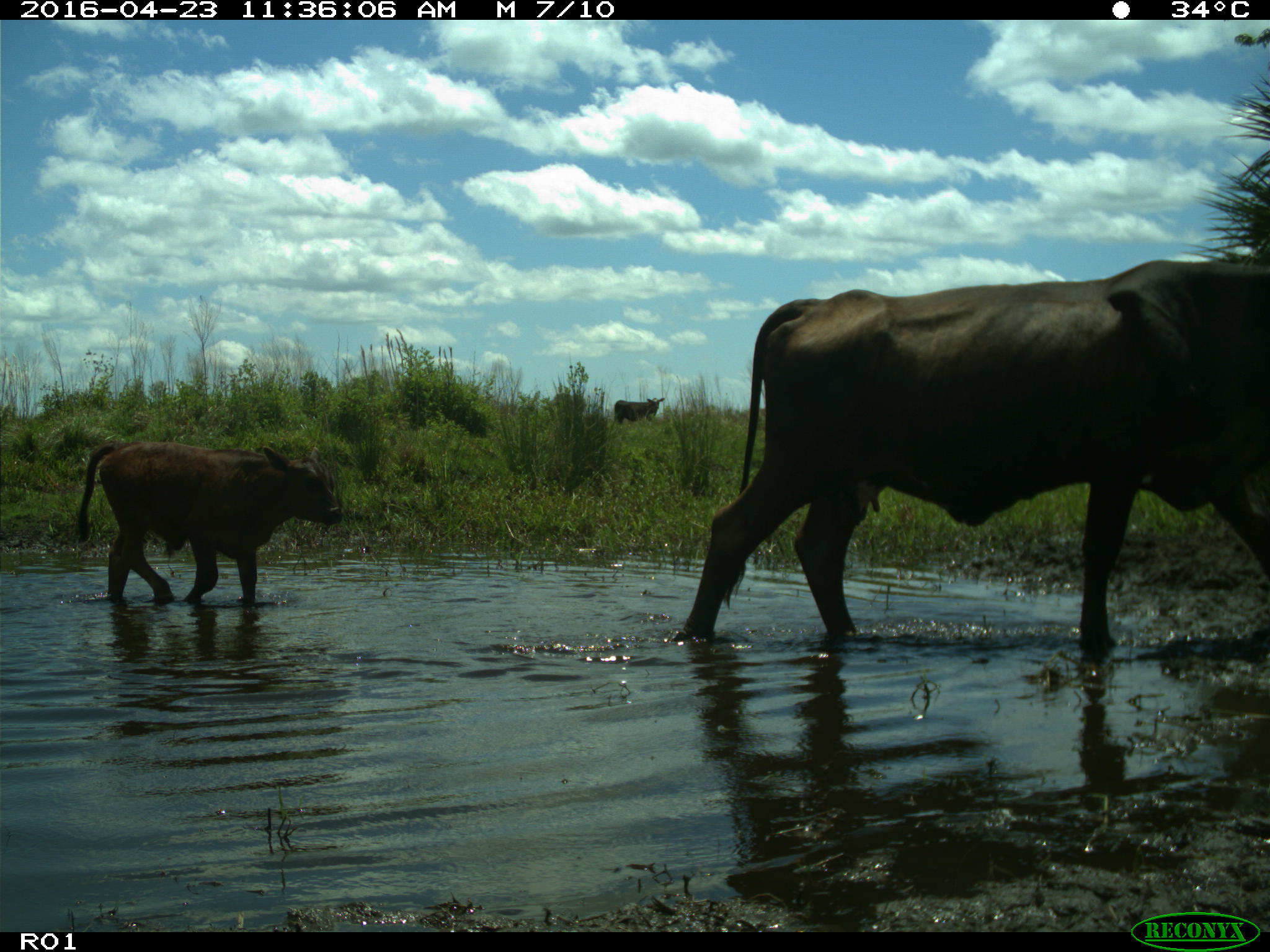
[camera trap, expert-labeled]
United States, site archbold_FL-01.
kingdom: Animalia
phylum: Chordata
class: Mammalia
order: Artiodactyla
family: Bovidae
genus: Bos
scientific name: Bos taurus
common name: domestic cow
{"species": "Bos taurus (domestic cow)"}